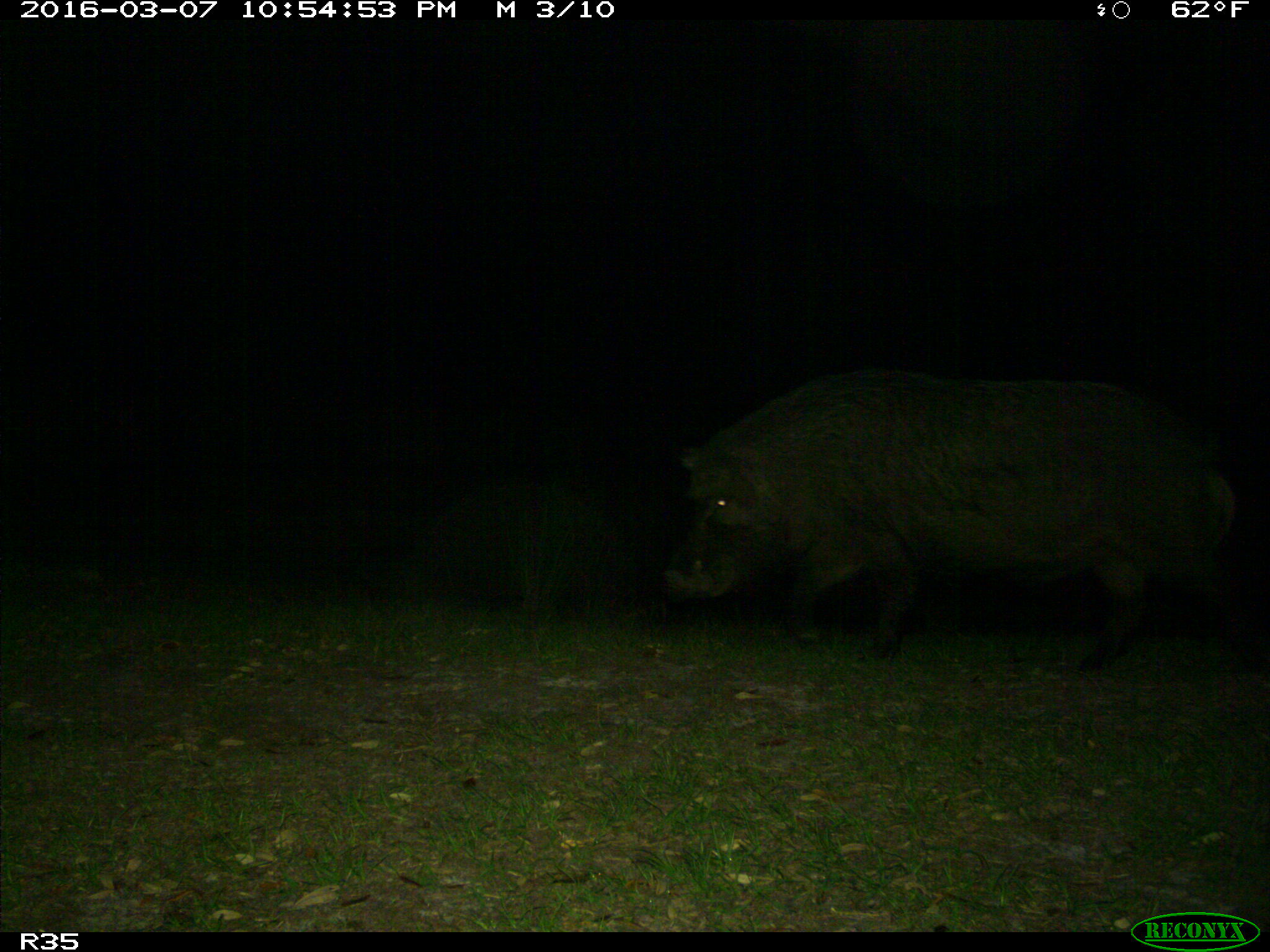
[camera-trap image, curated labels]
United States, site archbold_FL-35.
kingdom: Animalia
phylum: Chordata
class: Mammalia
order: Artiodactyla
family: Suidae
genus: Sus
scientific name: Sus scrofa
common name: wild boar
Sus scrofa (wild boar).